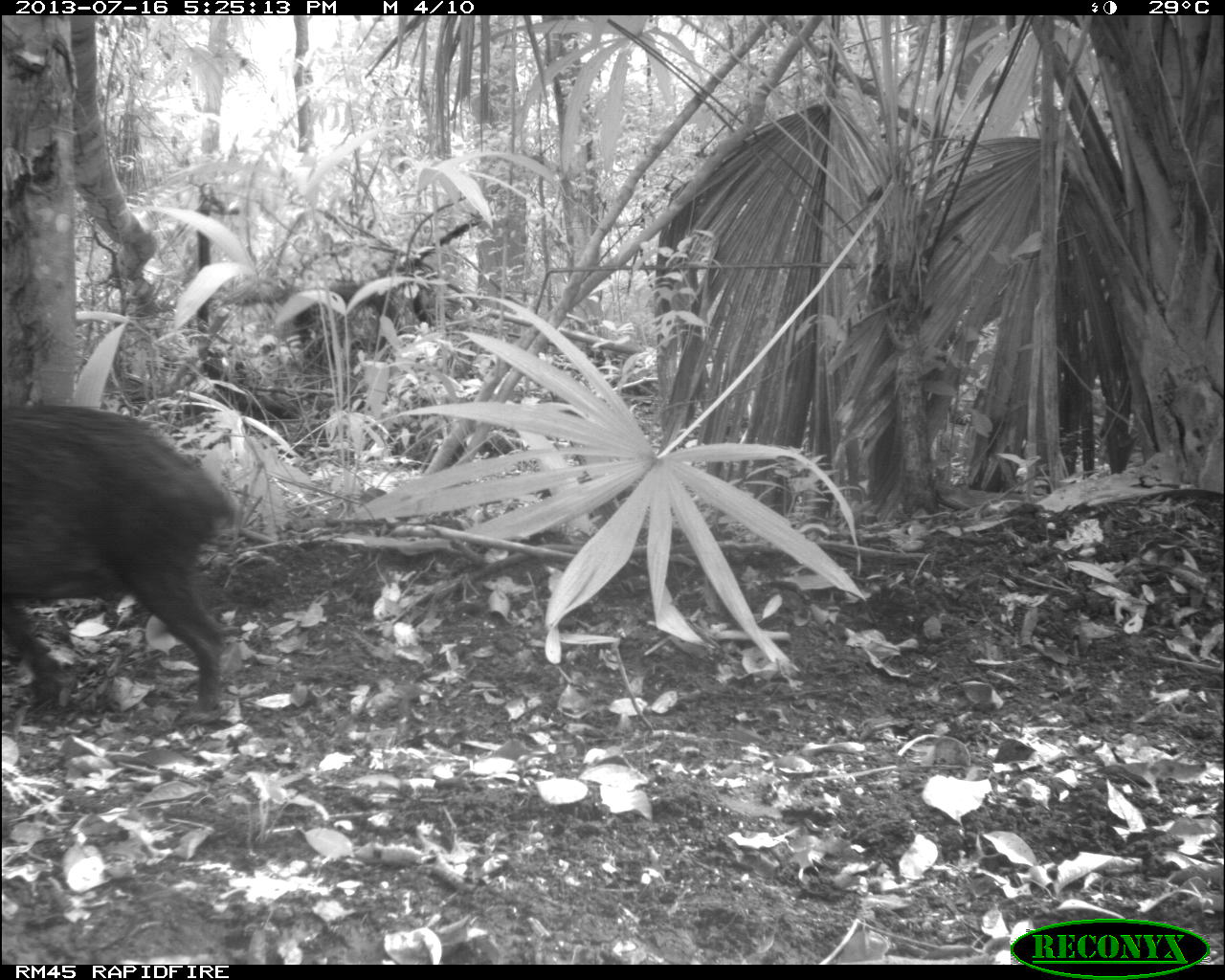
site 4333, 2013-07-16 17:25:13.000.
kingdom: Animalia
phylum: Chordata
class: Mammalia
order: Artiodactyla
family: Tayassuidae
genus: Tayassu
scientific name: Tayassu pecari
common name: white-lipped peccary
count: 1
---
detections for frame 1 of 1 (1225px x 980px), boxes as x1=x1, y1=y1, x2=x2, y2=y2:
tayassu pecari: x1=1, y1=403, x2=238, y2=715